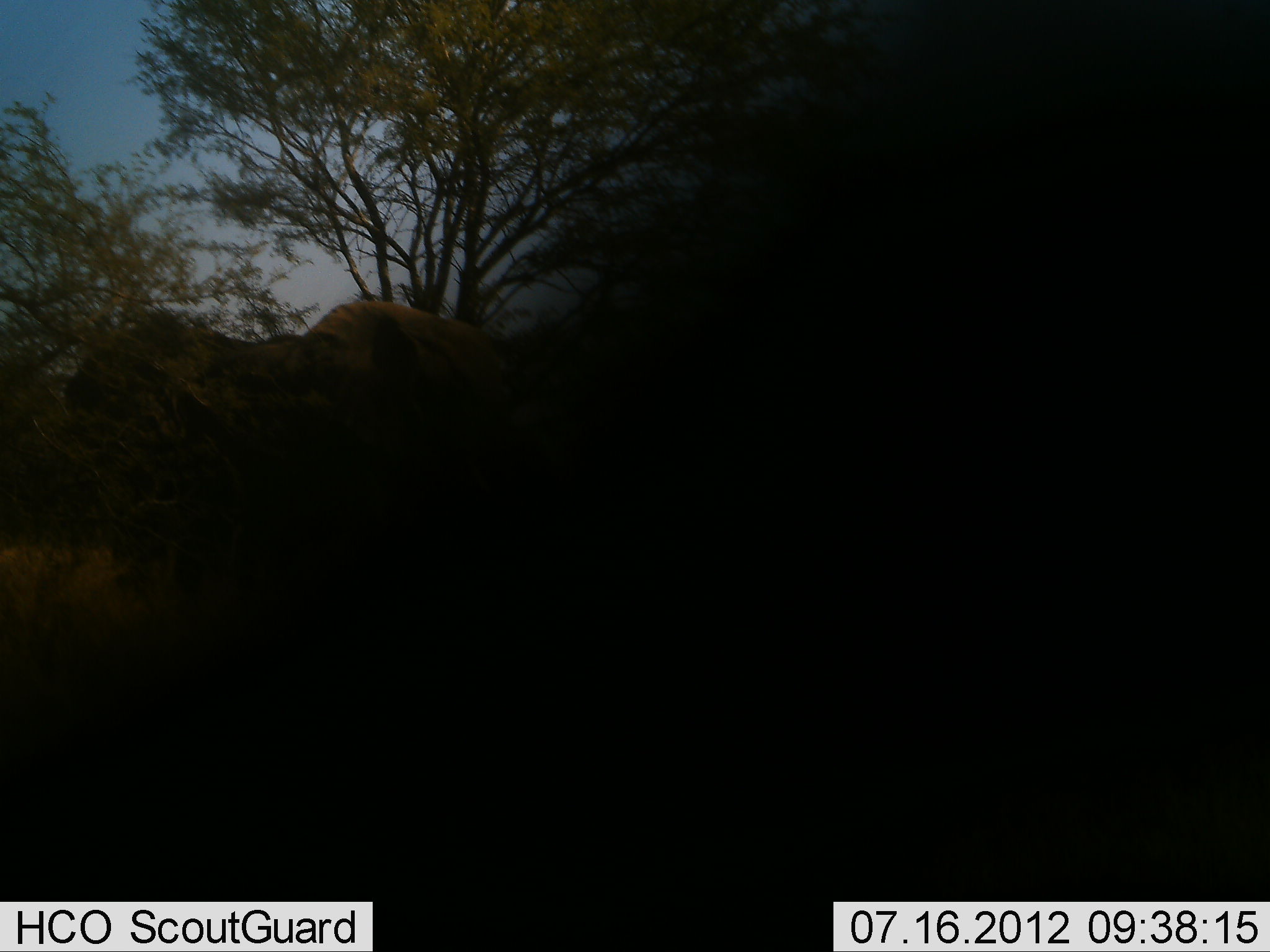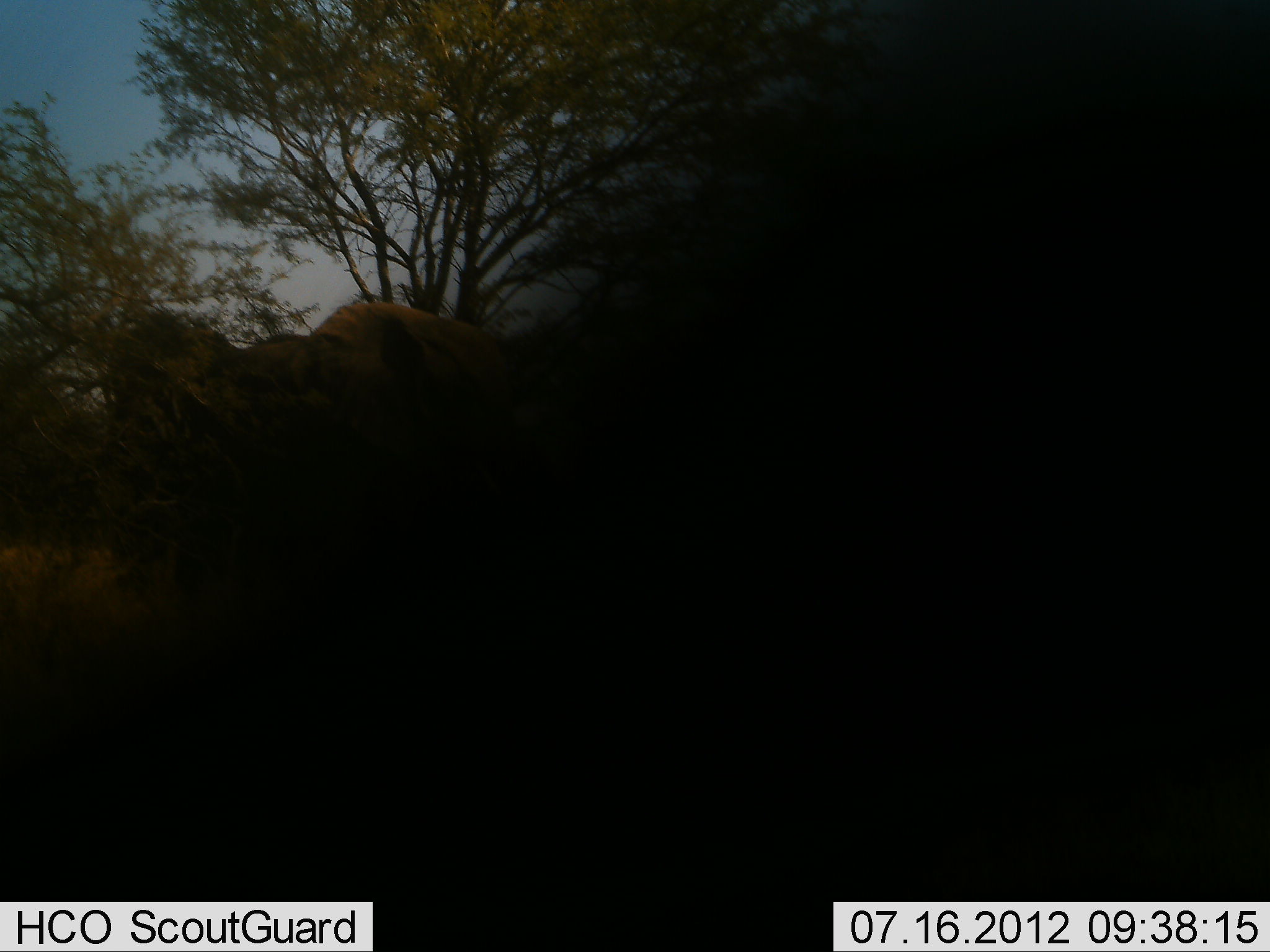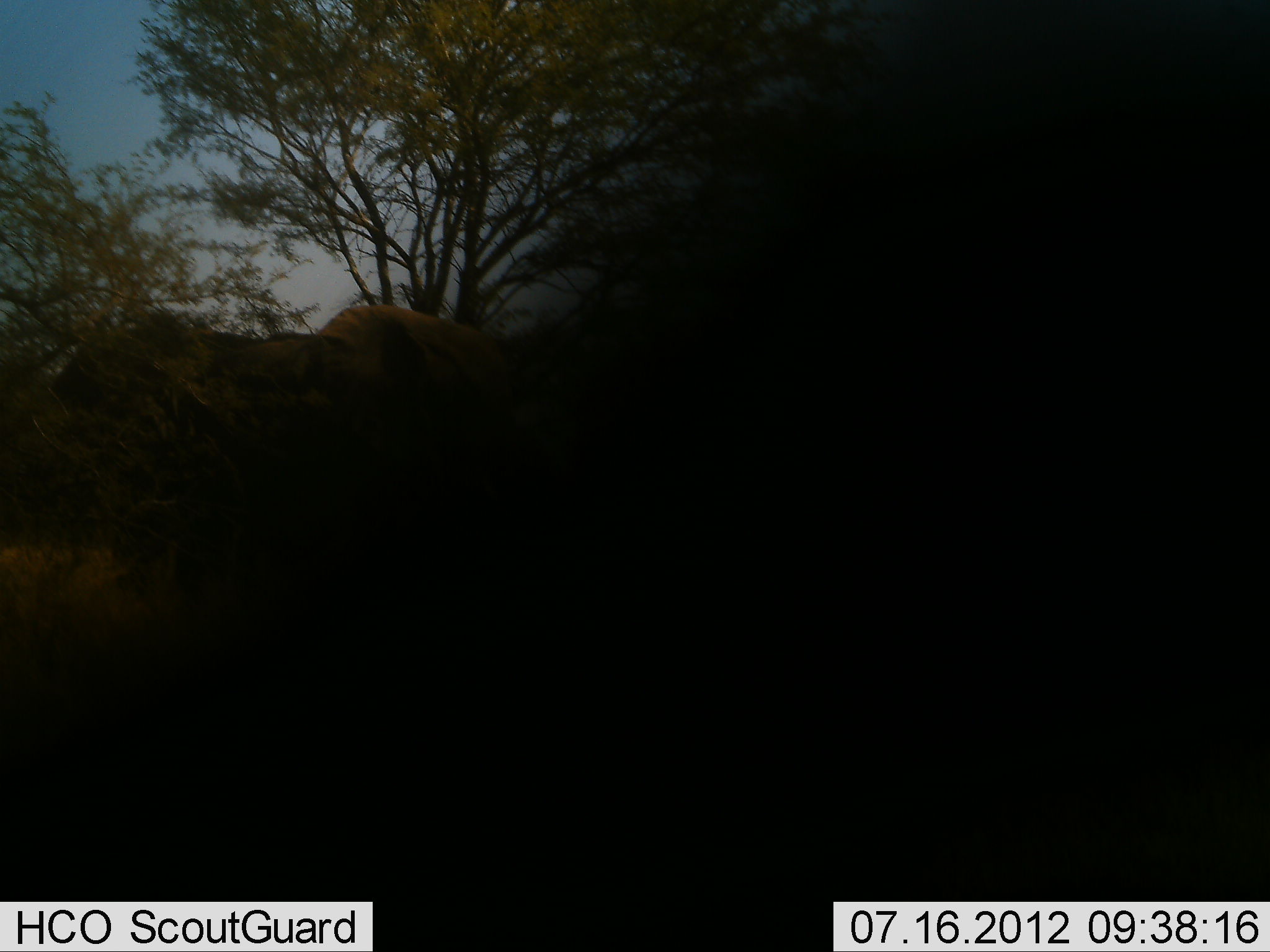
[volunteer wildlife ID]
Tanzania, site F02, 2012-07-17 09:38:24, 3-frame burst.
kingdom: Animalia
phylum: Chordata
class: Mammalia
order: Proboscidea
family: Elephantidae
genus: Loxodonta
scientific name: Loxodonta africana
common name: african bush elephant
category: elephant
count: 2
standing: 100%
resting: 0%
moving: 0%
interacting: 0%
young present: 0%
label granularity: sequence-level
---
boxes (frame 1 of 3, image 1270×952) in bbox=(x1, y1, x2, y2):
animal: bbox=(63, 300, 489, 459)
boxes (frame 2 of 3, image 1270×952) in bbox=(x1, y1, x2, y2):
animal: bbox=(127, 300, 505, 474)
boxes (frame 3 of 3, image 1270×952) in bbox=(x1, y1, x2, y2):
animal: bbox=(49, 305, 516, 477)